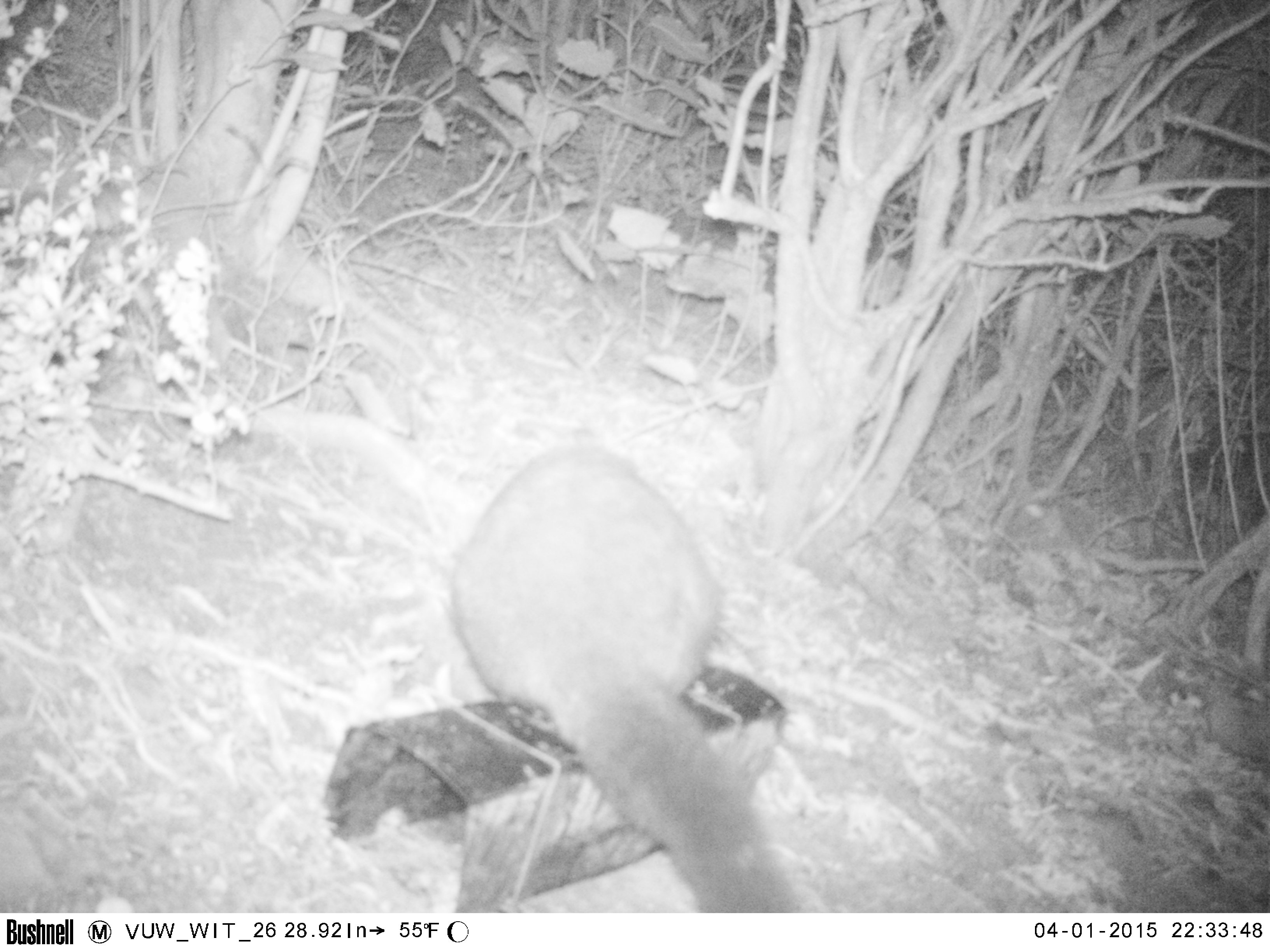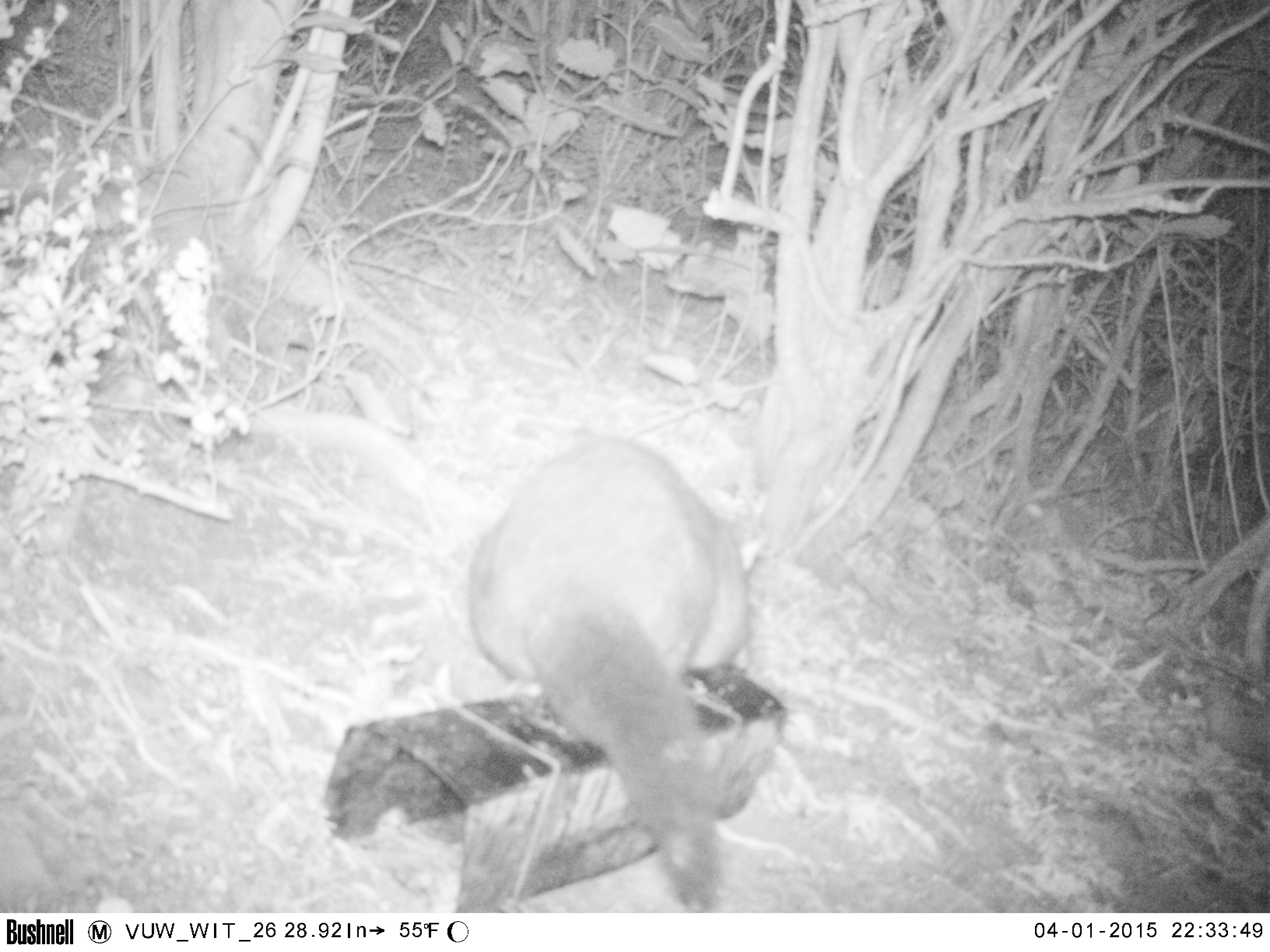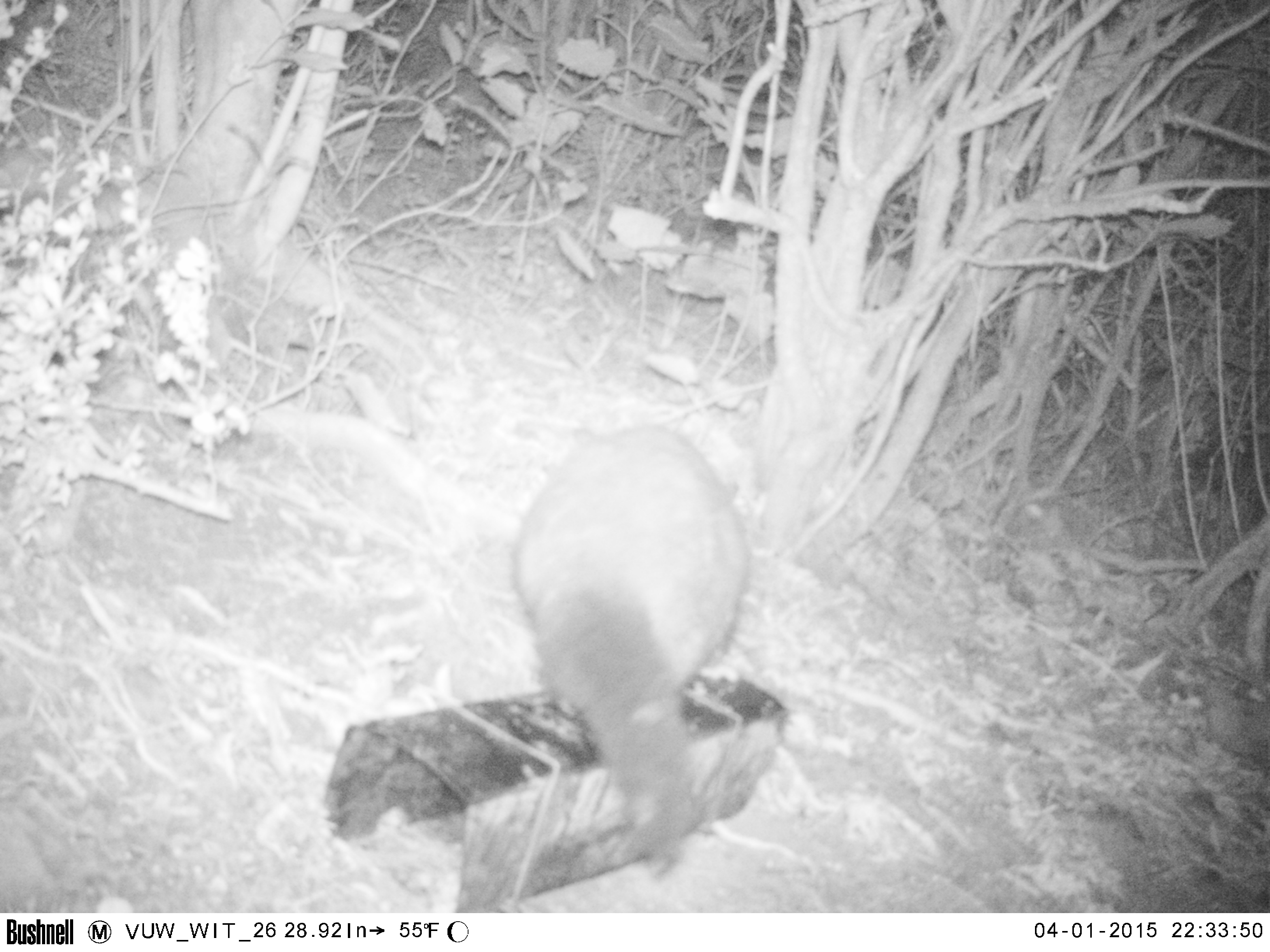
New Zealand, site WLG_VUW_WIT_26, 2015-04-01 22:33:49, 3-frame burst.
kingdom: Animalia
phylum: Chordata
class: Mammalia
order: Diprotodontia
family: Phalangeridae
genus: Trichosurus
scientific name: Trichosurus vulpecula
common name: common brushtail possum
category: possum